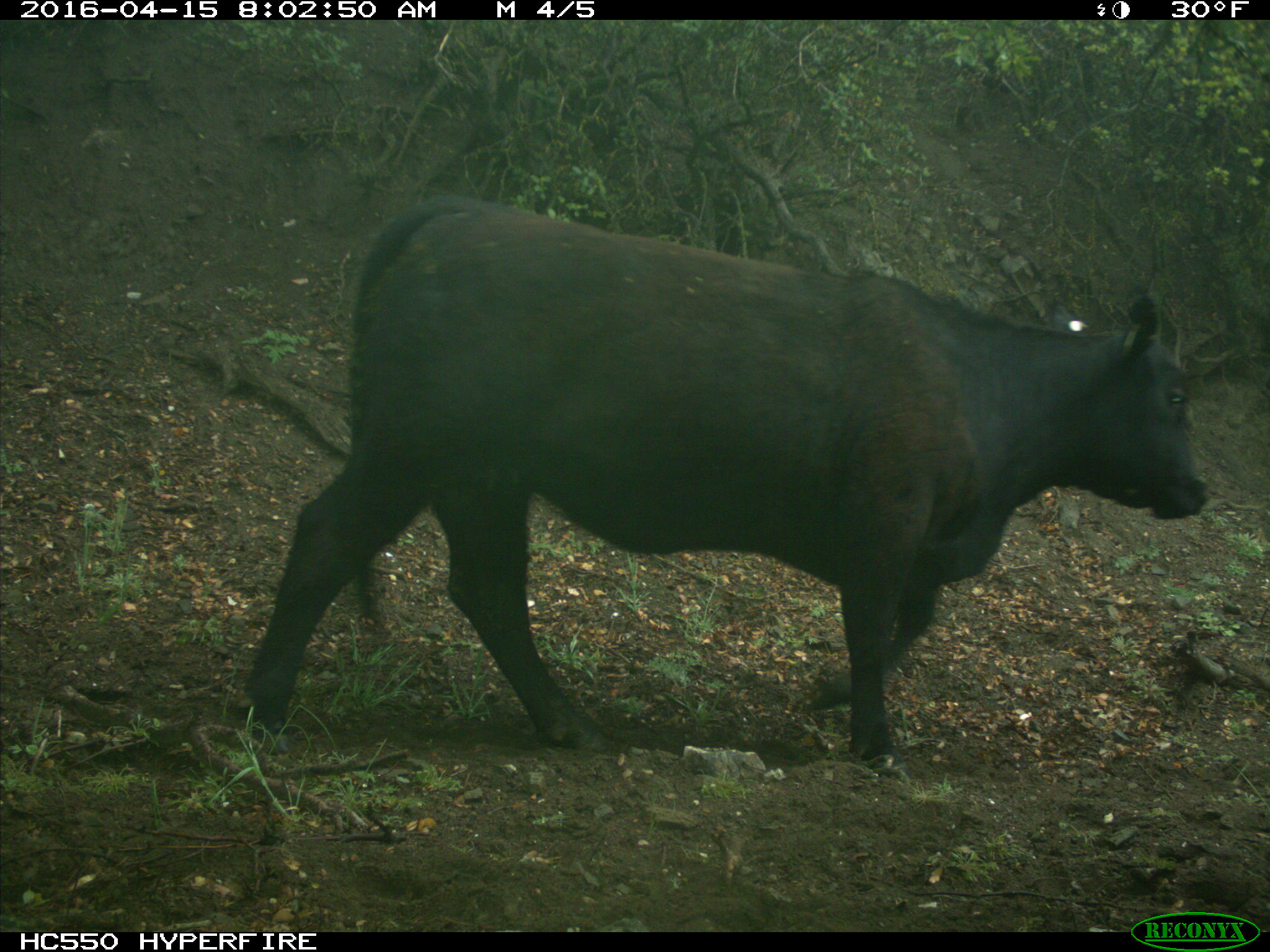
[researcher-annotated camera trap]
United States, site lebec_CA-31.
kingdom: Animalia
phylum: Chordata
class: Mammalia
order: Artiodactyla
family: Bovidae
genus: Bos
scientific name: Bos taurus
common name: domestic cow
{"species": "Bos taurus (domestic cow)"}